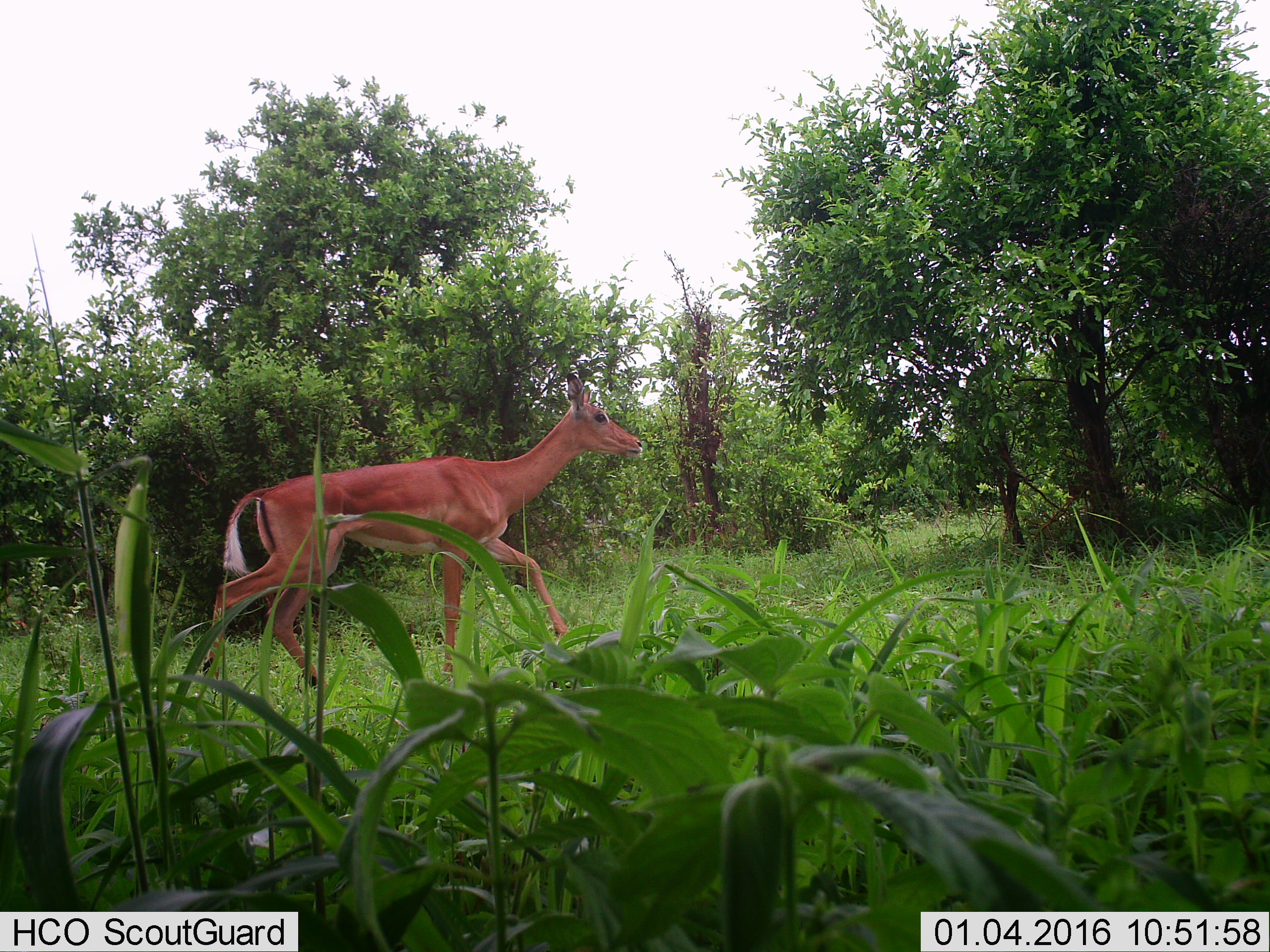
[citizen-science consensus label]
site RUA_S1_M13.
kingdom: Animalia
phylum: Chordata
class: Mammalia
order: Artiodactyla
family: Bovidae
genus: Aepyceros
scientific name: Aepyceros melampus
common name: impala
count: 1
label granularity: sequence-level